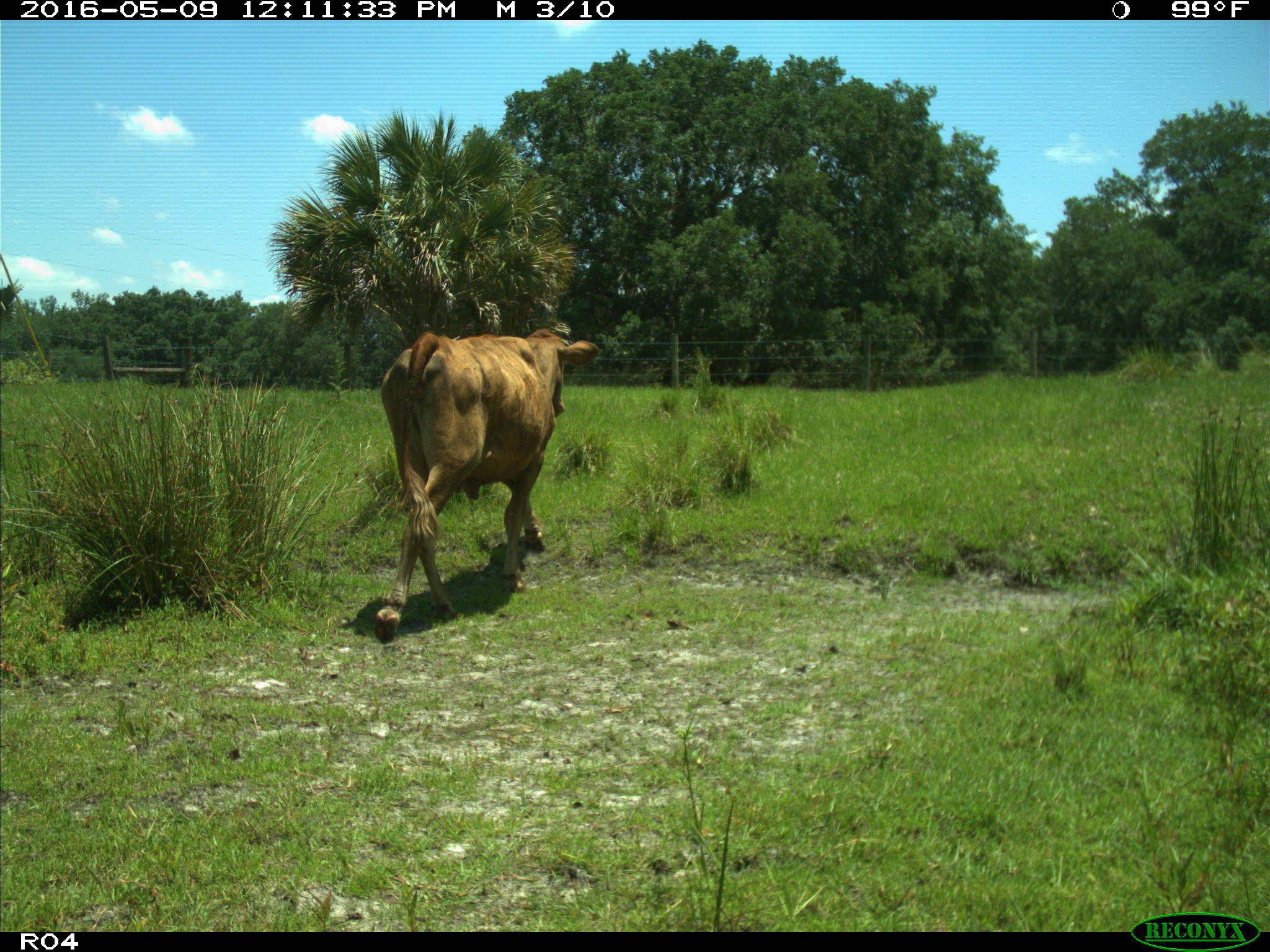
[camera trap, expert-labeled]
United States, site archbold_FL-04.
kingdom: Animalia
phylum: Chordata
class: Mammalia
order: Artiodactyla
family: Bovidae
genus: Bos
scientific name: Bos taurus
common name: domestic cow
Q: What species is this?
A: Bos taurus (domestic cow).